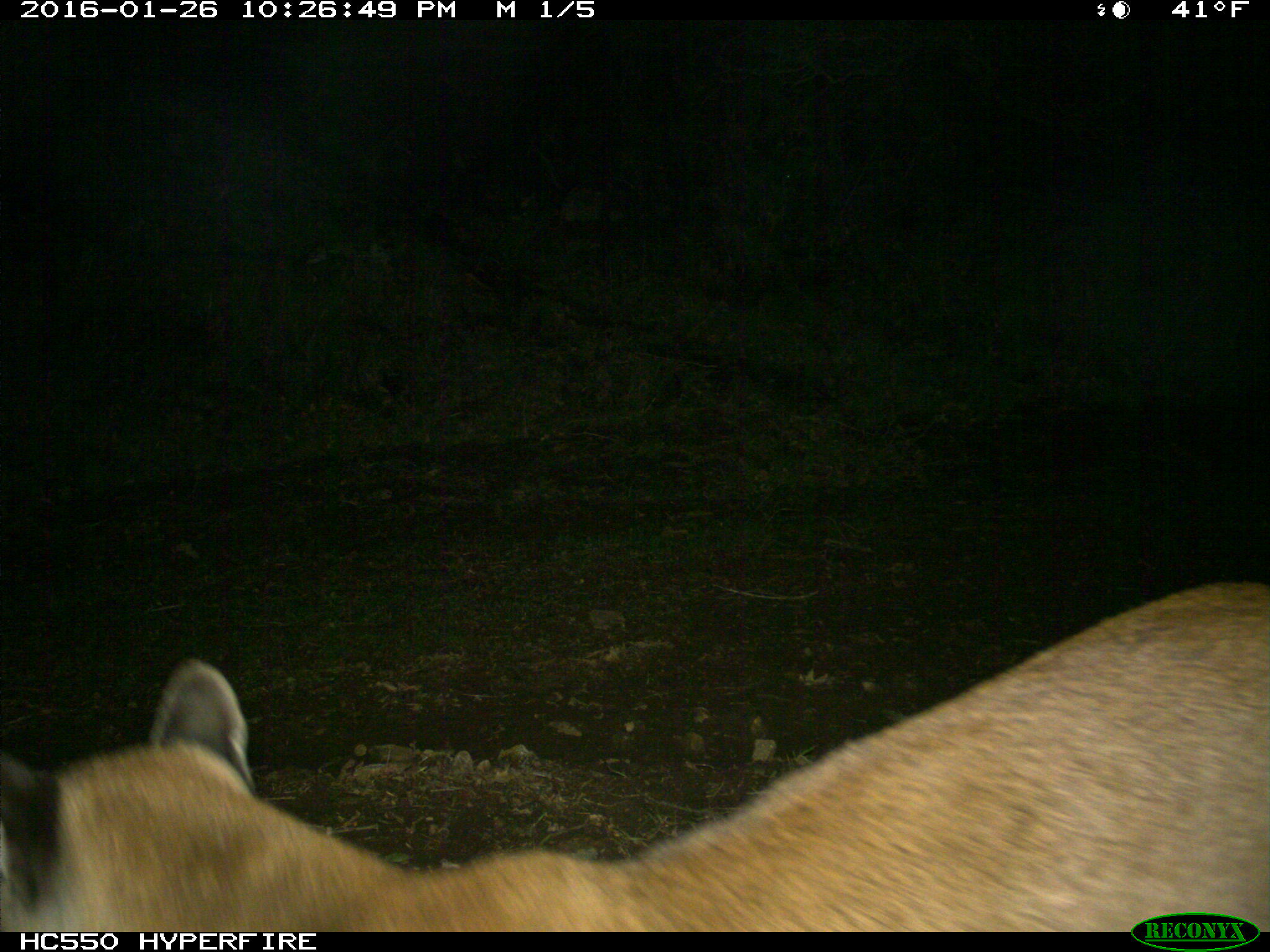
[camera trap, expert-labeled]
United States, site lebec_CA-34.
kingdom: Animalia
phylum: Chordata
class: Mammalia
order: Carnivora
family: Felidae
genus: Puma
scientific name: Puma concolor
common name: mountain lion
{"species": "Puma concolor (mountain lion)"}